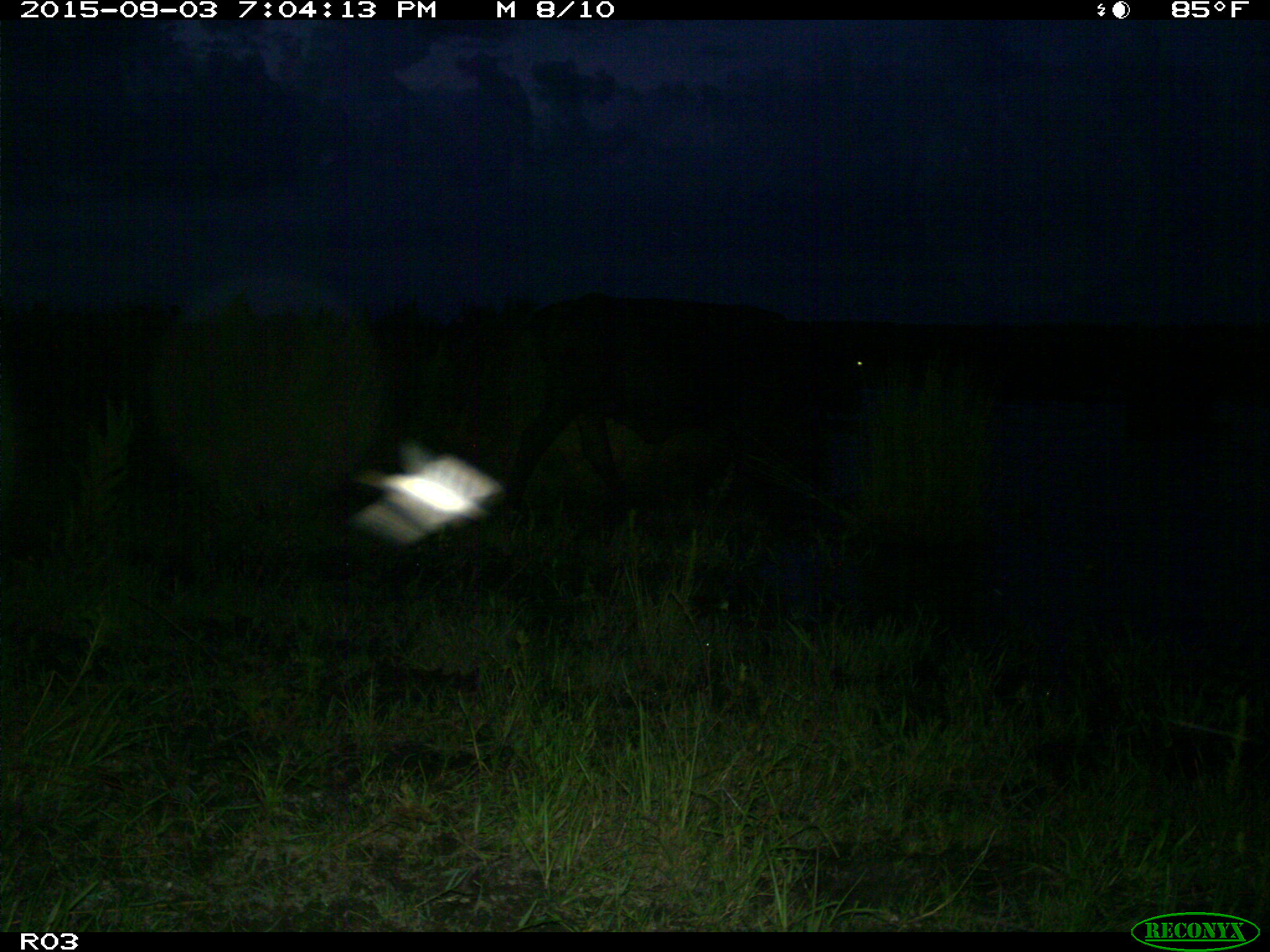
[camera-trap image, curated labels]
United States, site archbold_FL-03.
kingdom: Animalia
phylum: Chordata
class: Mammalia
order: Artiodactyla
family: Bovidae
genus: Bos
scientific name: Bos taurus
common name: domestic cow